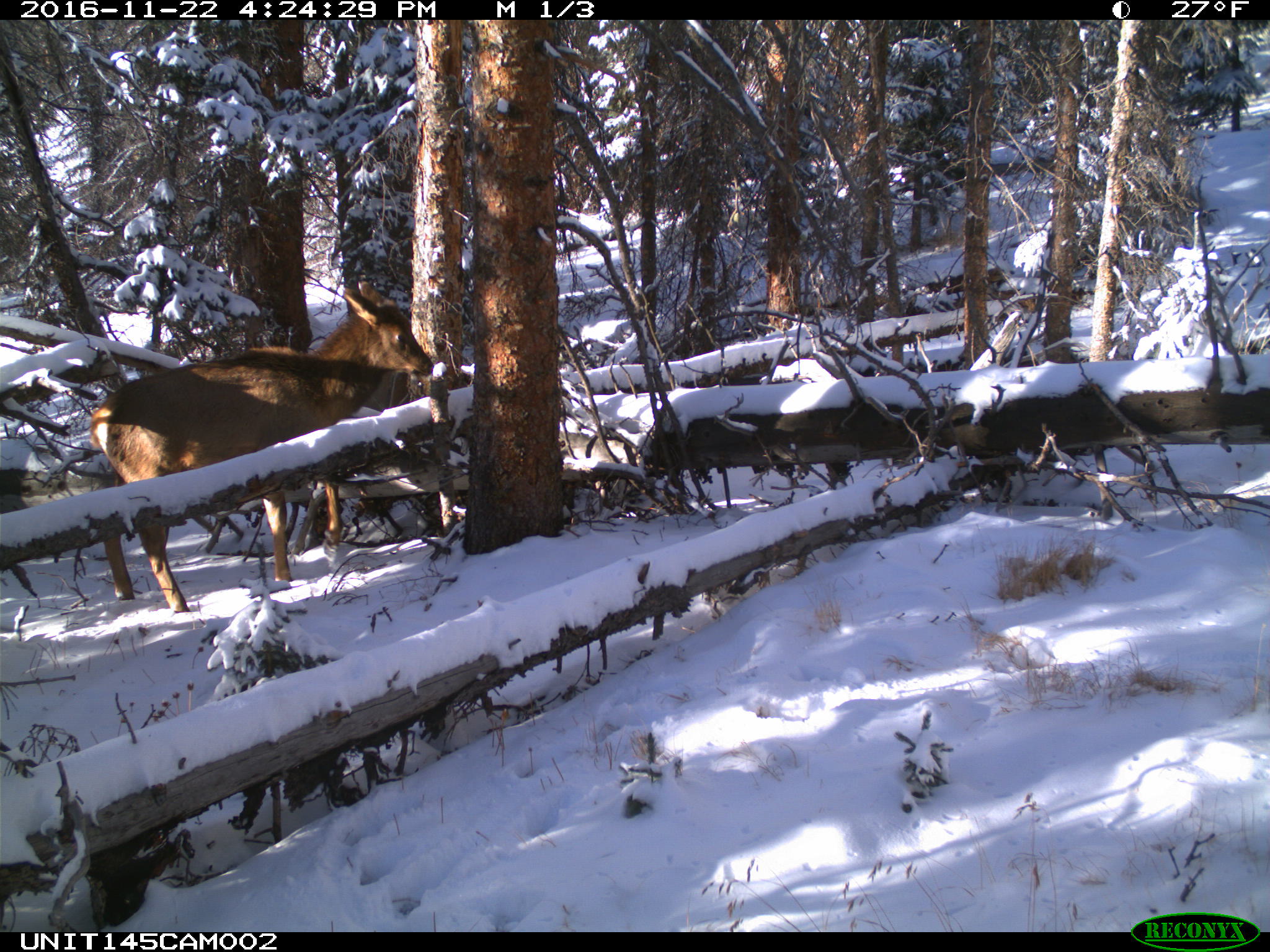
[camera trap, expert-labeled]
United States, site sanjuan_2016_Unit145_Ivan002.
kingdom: Animalia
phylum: Chordata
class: Mammalia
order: Artiodactyla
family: Cervidae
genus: Cervus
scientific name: Cervus elaphus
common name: red deer